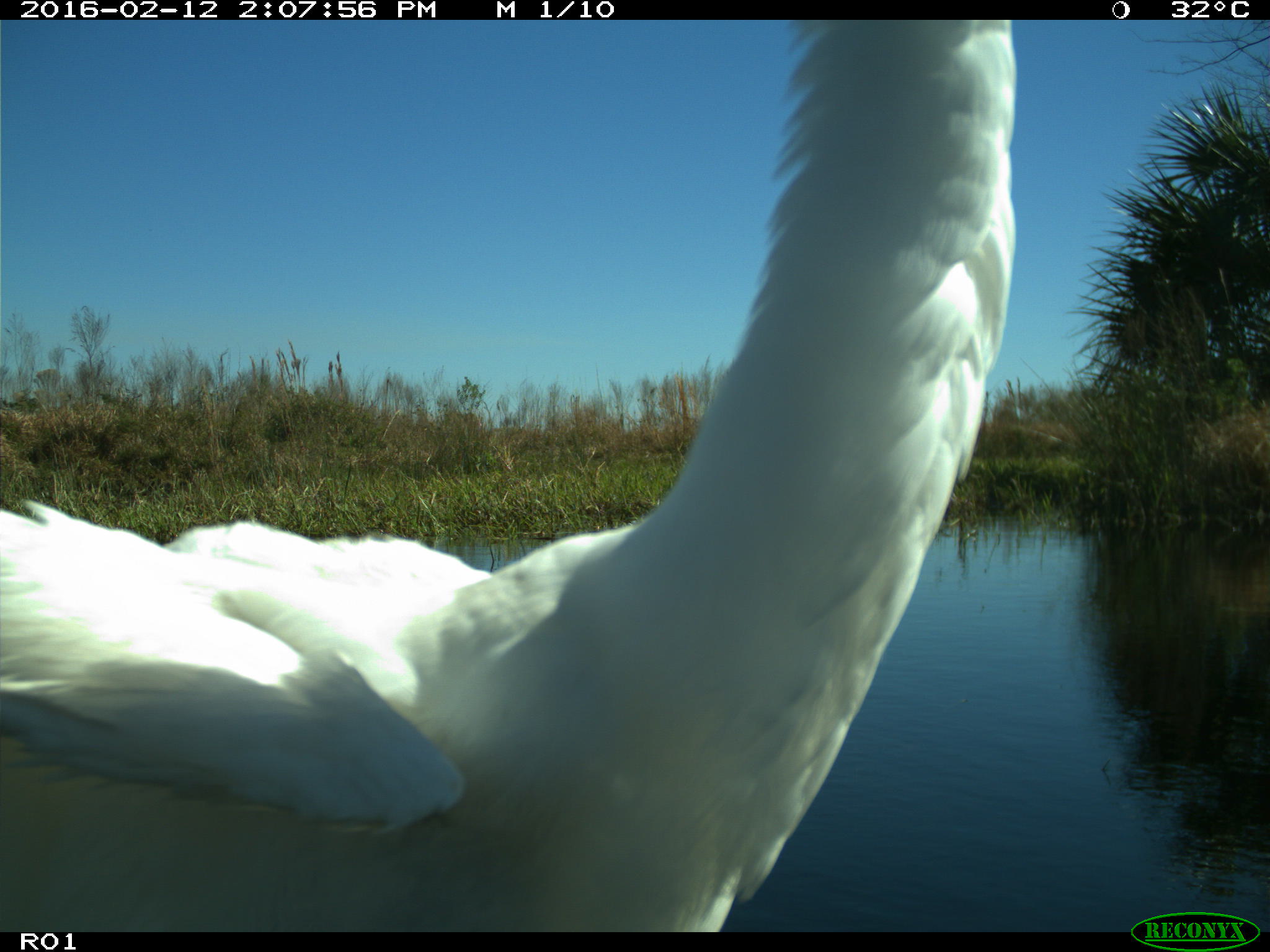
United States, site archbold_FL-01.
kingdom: Animalia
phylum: Chordata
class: Aves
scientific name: Aves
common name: birds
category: unidentified bird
Unidentified bird (birds) (Aves).